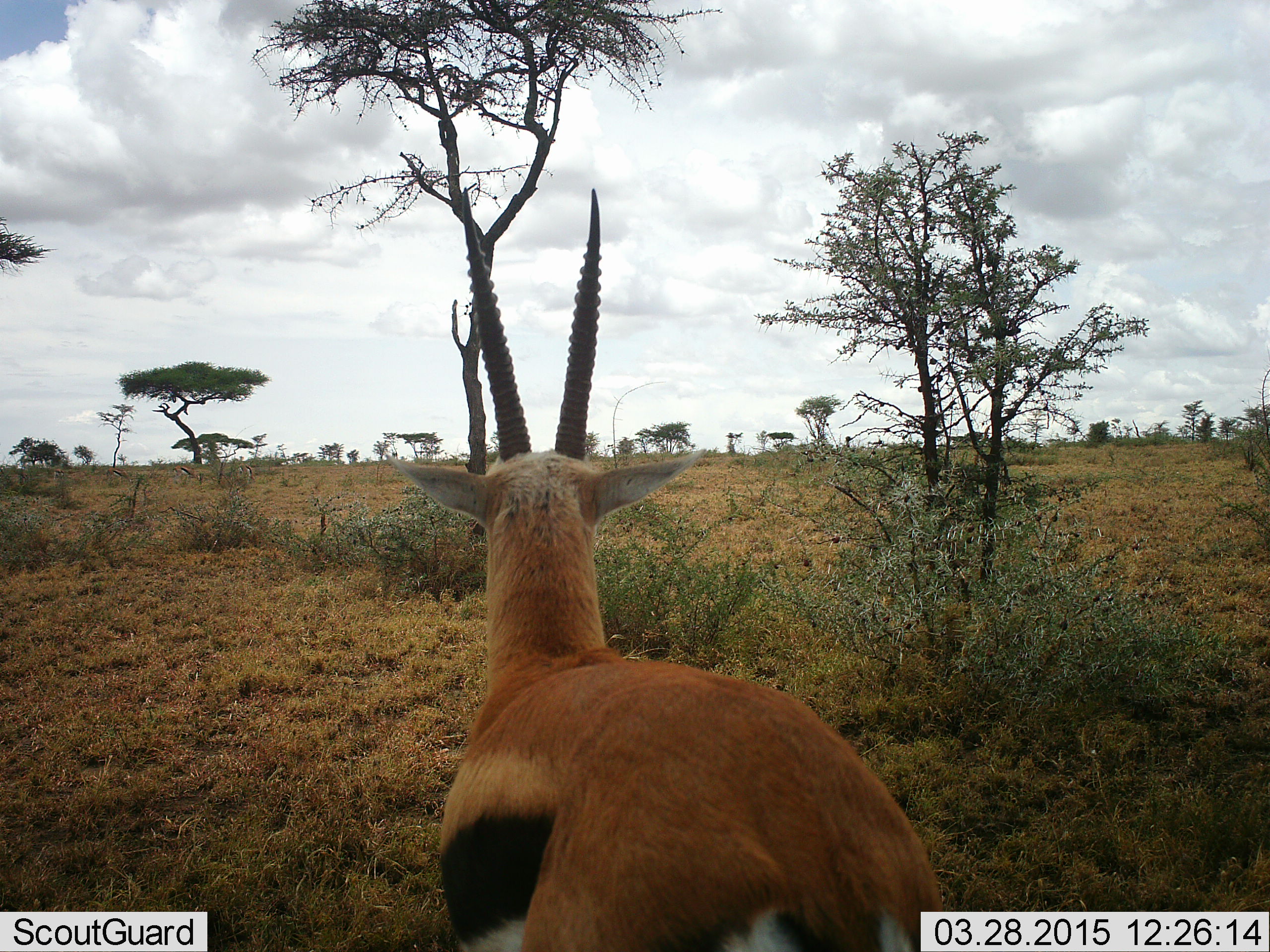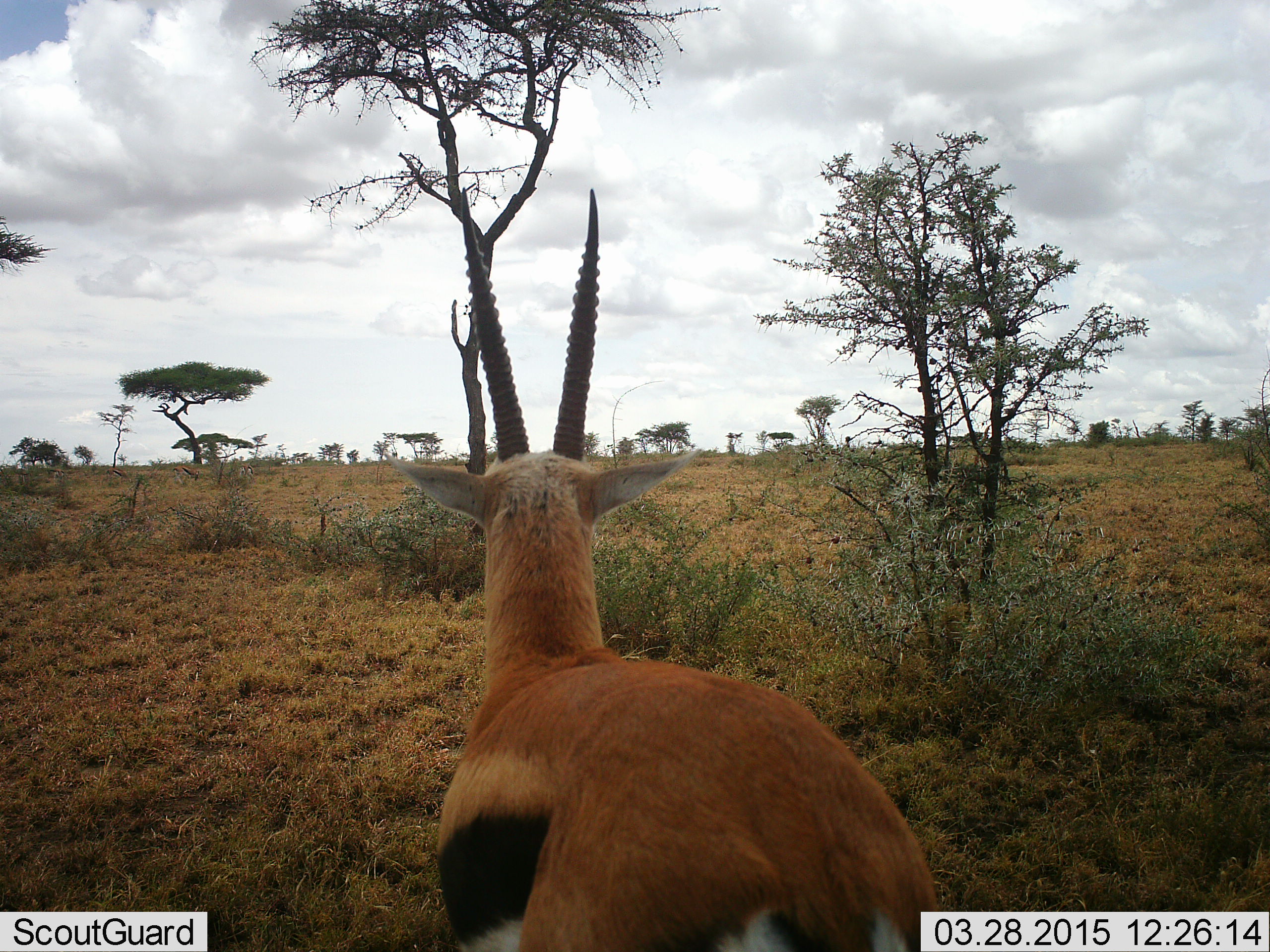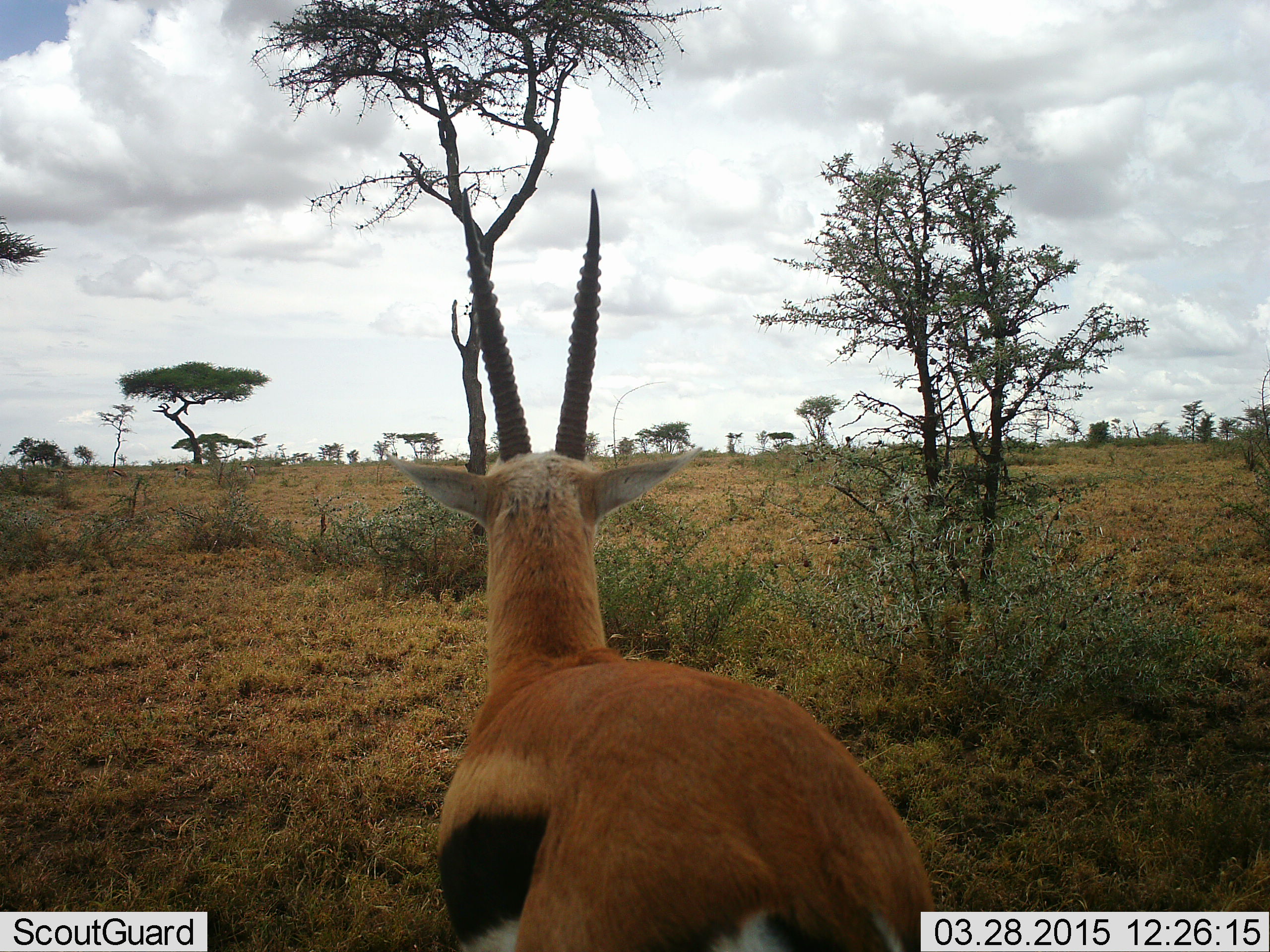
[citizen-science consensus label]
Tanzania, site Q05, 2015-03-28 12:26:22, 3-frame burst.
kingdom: Animalia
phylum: Chordata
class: Mammalia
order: Artiodactyla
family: Bovidae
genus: Eudorcas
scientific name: Eudorcas thomsonii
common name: thomson's gazelle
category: gazellethomsons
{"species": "gazellethomsons (thomson's gazelle) (Eudorcas thomsonii)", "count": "1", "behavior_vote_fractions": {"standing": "100%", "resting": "0%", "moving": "0%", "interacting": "0%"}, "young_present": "0%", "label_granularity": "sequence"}